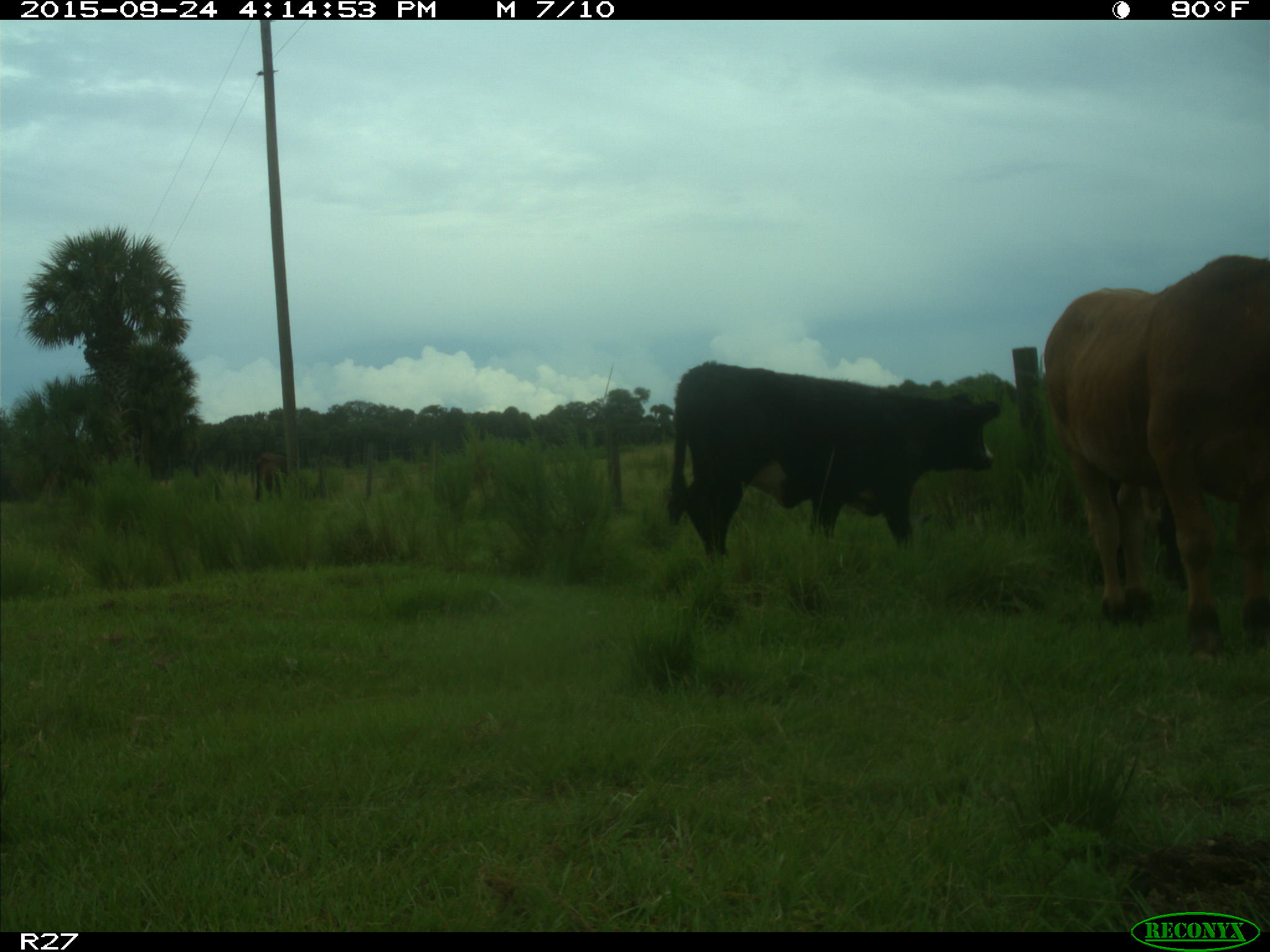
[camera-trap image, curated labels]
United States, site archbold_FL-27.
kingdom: Animalia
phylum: Chordata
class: Mammalia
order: Artiodactyla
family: Bovidae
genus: Bos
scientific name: Bos taurus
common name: domestic cow